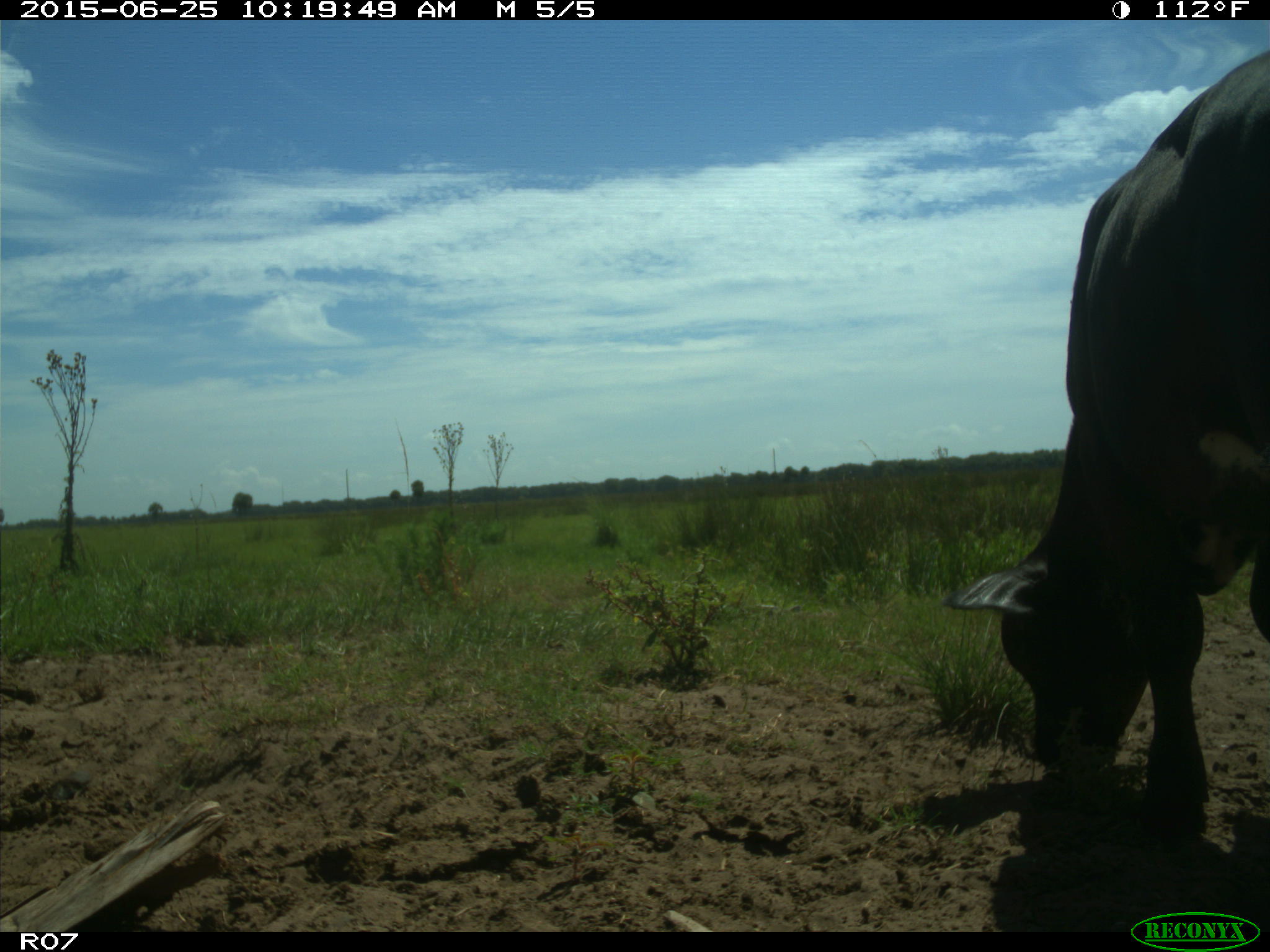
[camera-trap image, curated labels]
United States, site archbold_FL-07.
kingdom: Animalia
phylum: Chordata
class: Mammalia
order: Artiodactyla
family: Bovidae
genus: Bos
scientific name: Bos taurus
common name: domestic cow